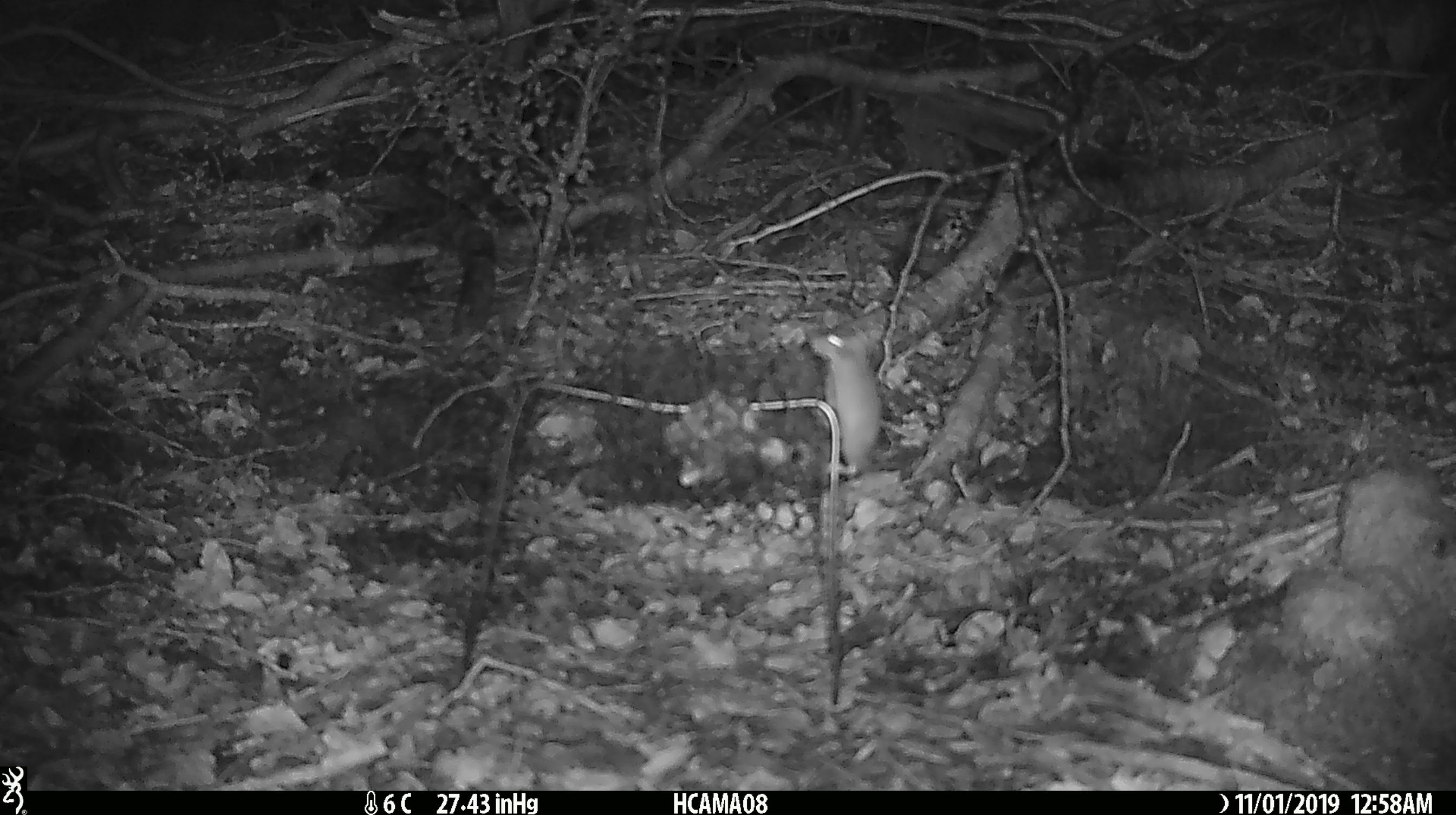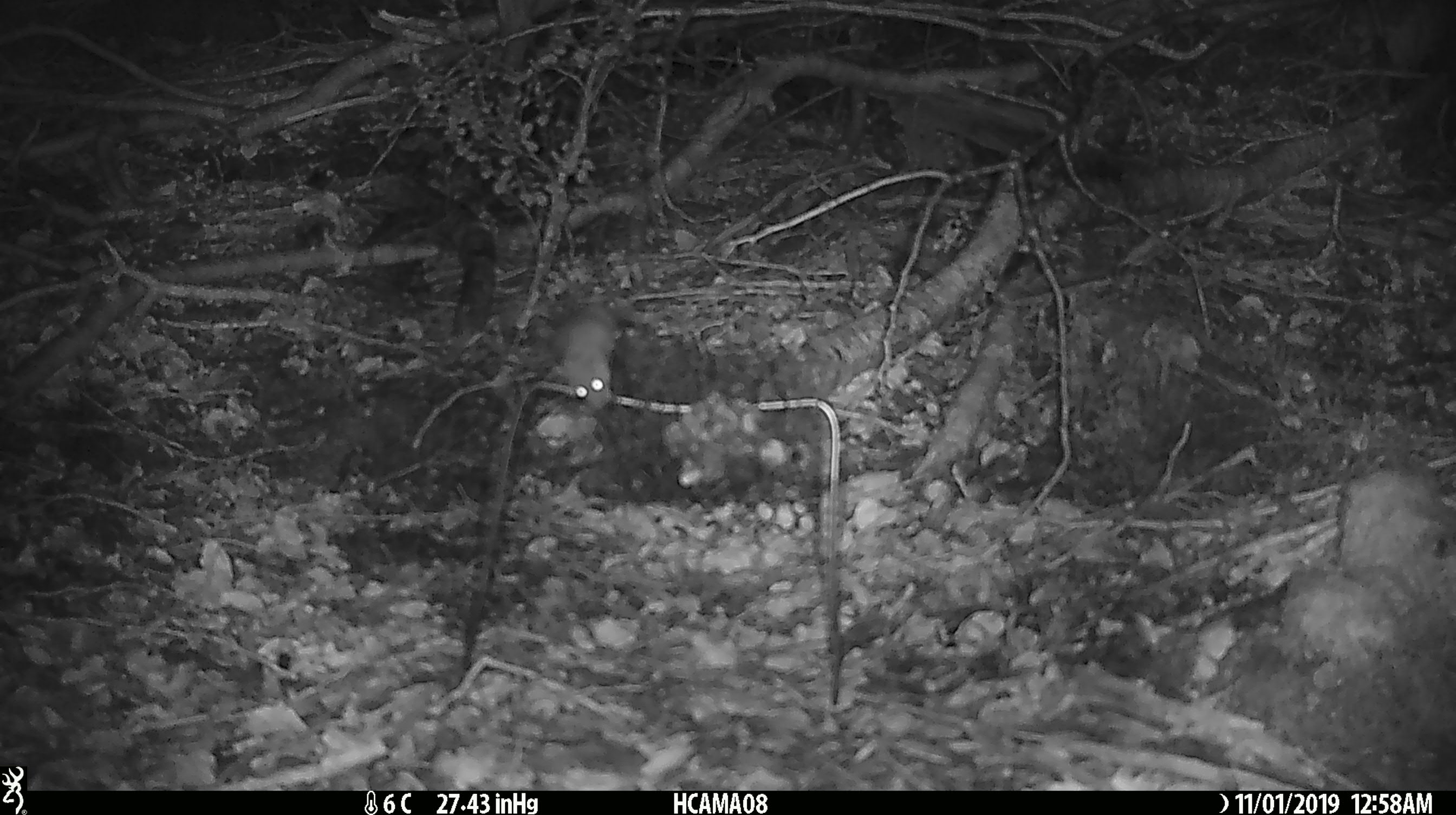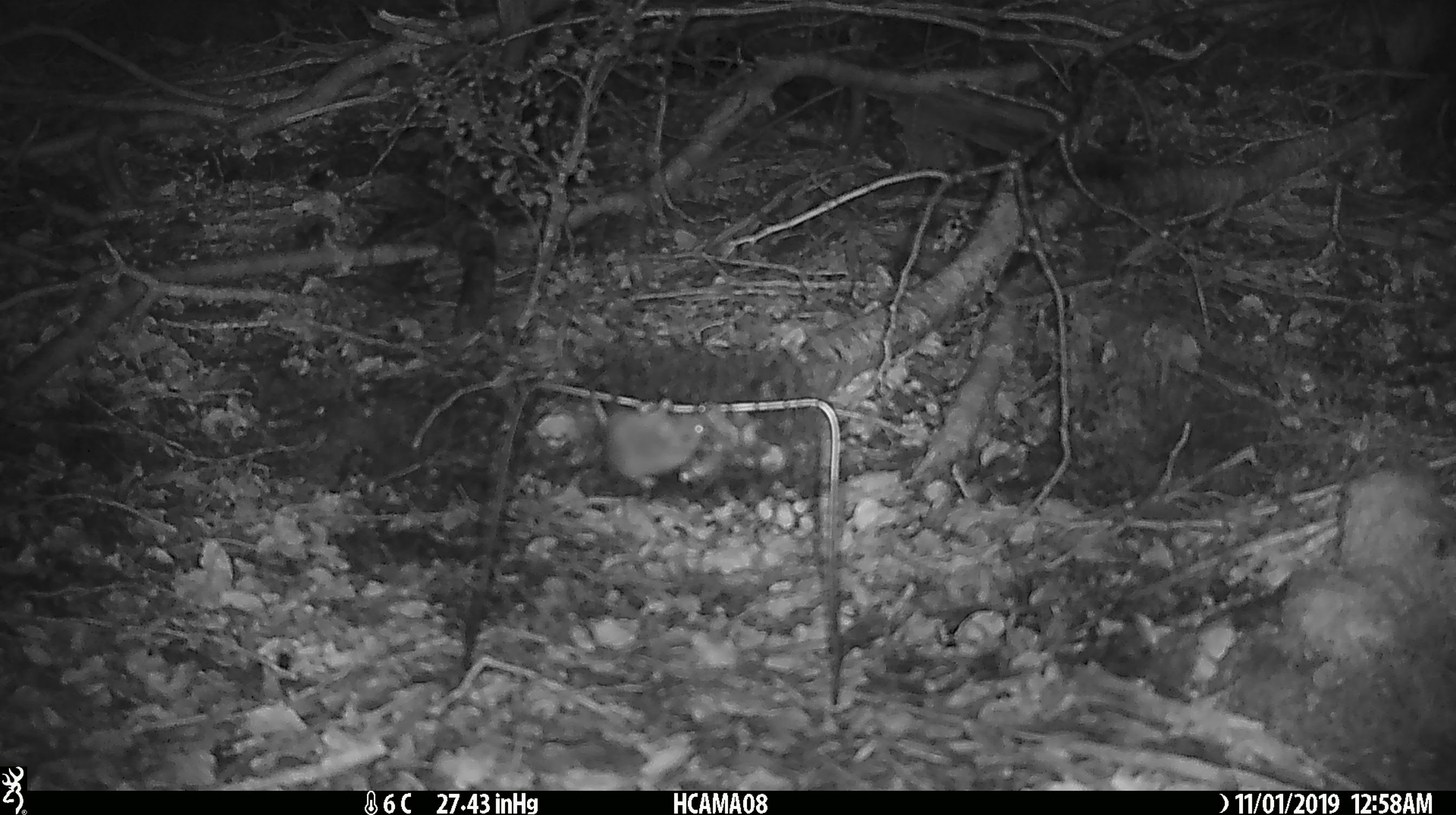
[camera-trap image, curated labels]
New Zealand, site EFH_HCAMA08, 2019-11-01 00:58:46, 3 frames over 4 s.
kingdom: Animalia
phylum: Chordata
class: Mammalia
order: Rodentia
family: Muridae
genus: Mus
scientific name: Mus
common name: mouse